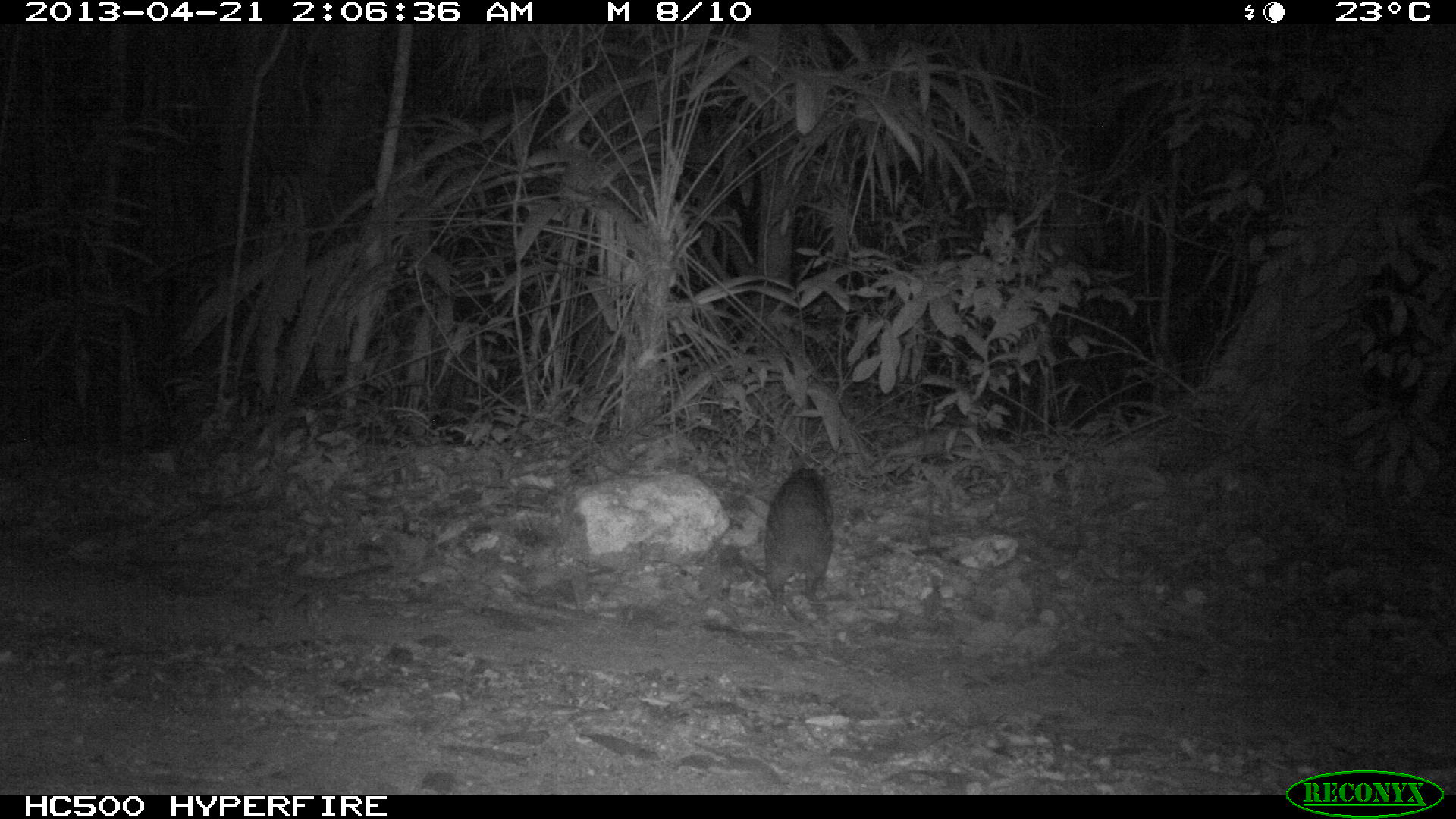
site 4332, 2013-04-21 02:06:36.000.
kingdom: Animalia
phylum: Chordata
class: Mammalia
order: Rodentia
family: Cuniculidae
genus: Cuniculus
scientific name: Cuniculus paca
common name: lowland paca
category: agouti paca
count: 1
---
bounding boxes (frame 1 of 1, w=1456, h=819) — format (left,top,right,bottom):
agouti paca: (762,466,835,618)